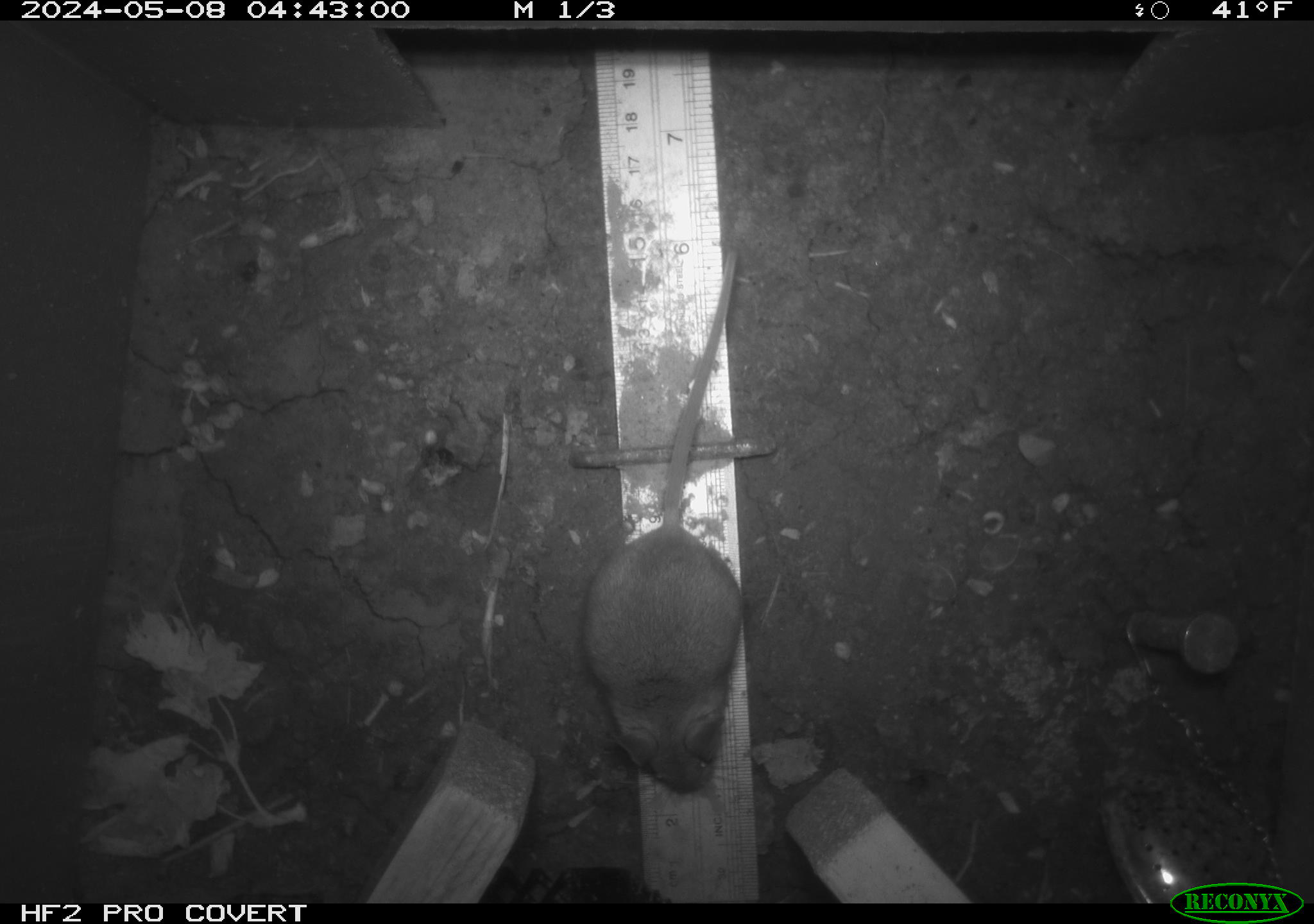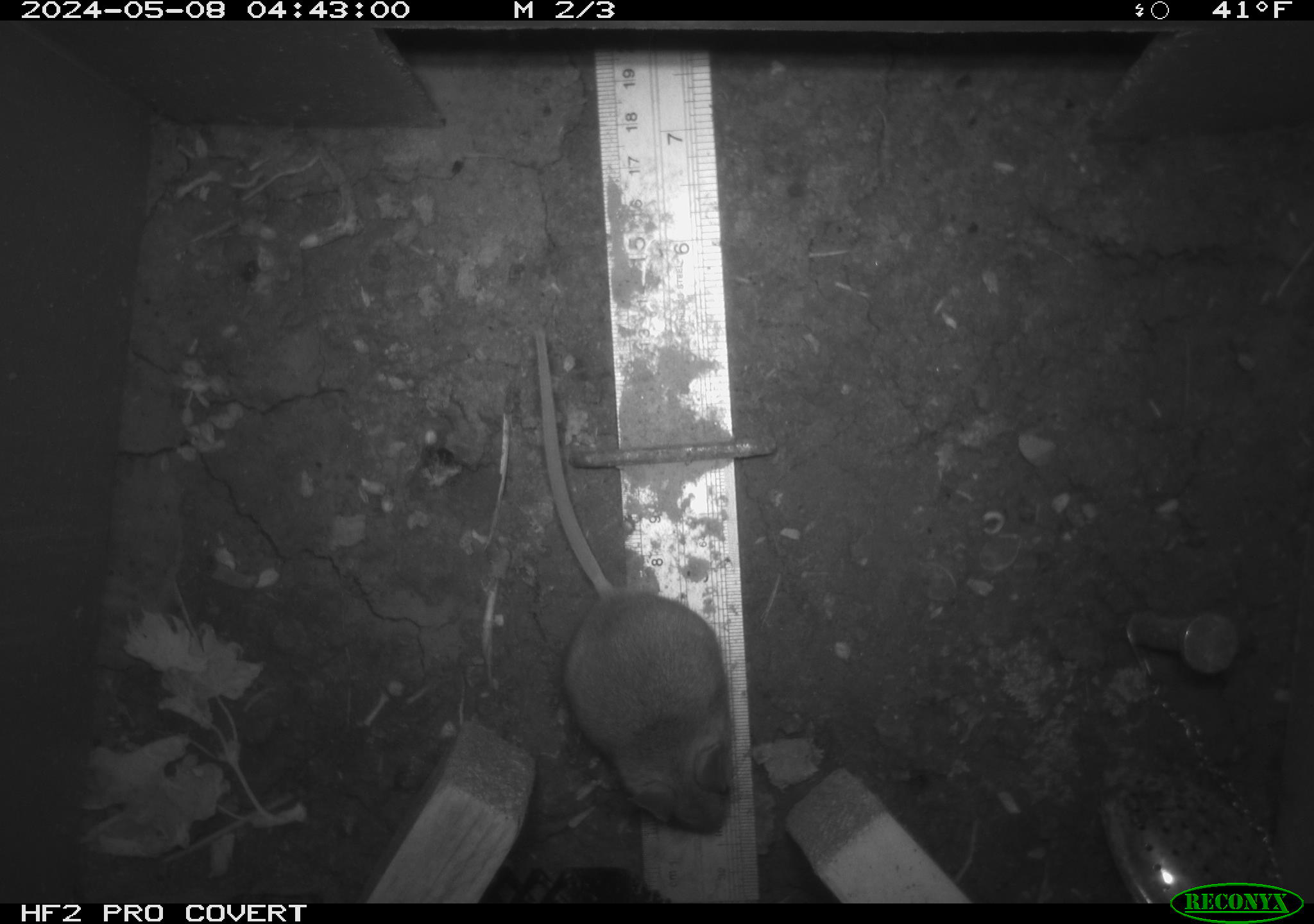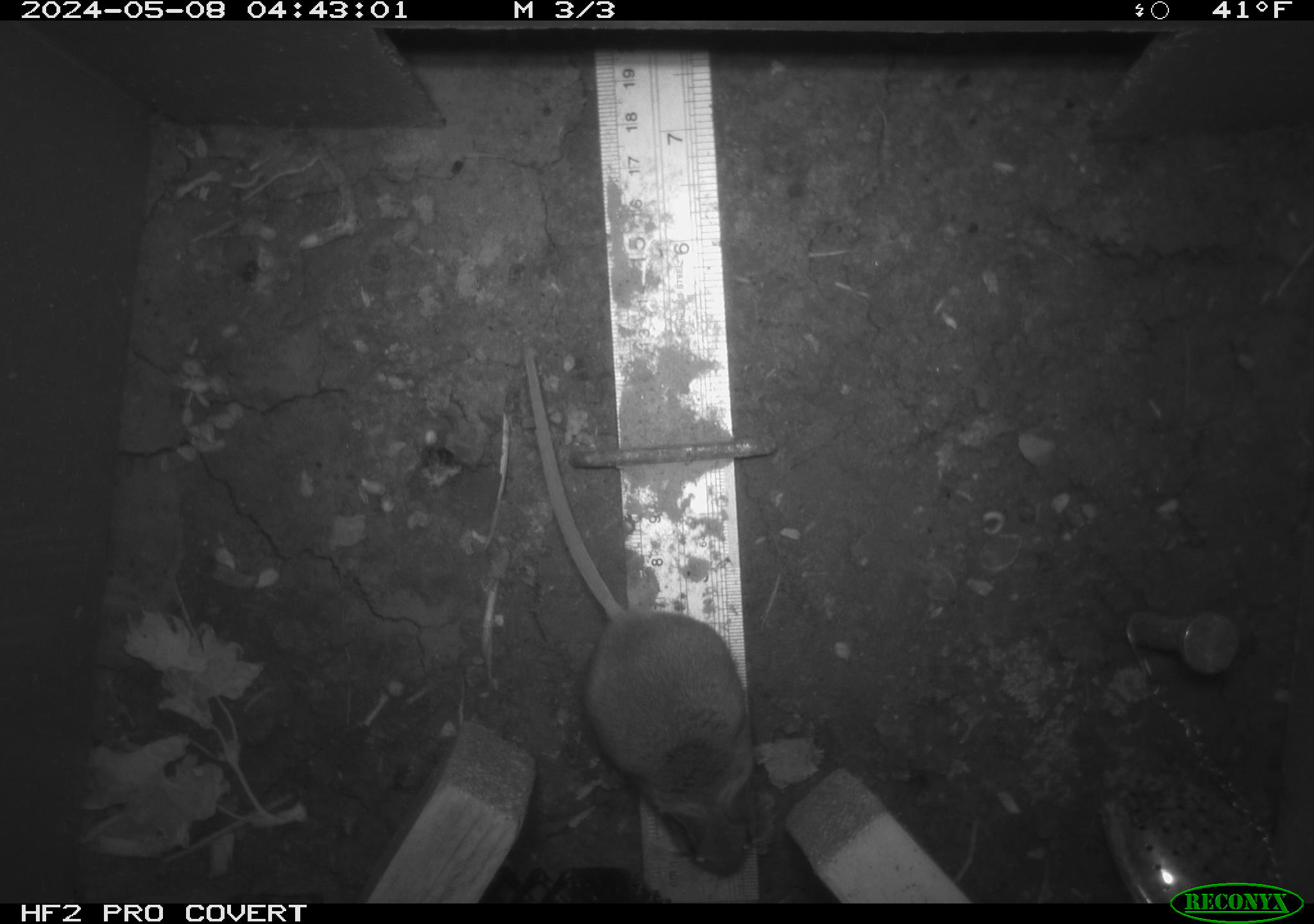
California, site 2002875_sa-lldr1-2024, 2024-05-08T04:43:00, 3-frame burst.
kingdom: Animalia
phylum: Chordata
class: Mammalia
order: Rodentia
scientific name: Rodentia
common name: mouse species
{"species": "mouse species (Rodentia)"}